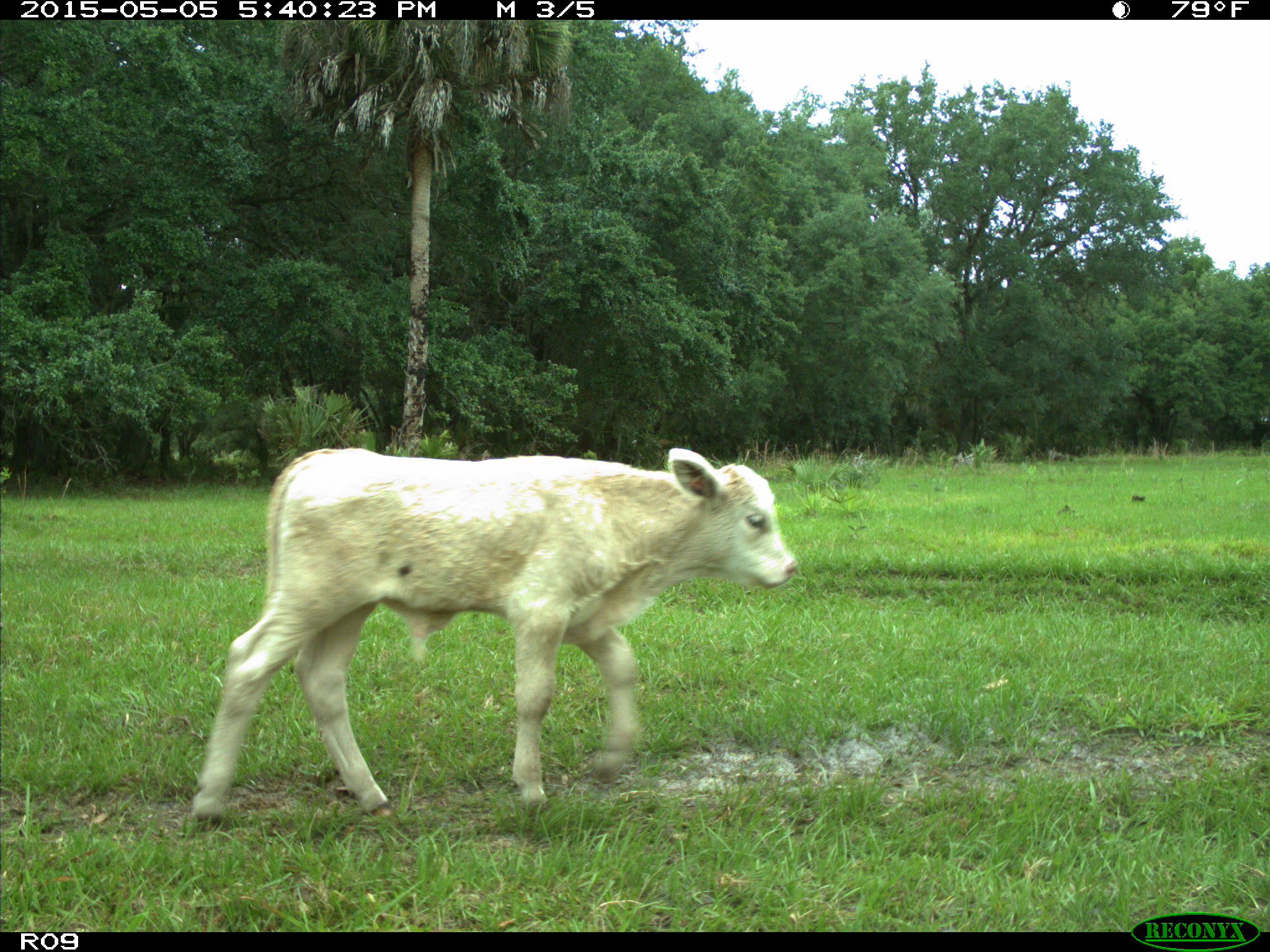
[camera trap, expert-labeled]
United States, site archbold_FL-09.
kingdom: Animalia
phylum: Chordata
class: Mammalia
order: Artiodactyla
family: Bovidae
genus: Bos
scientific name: Bos taurus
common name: domestic cow